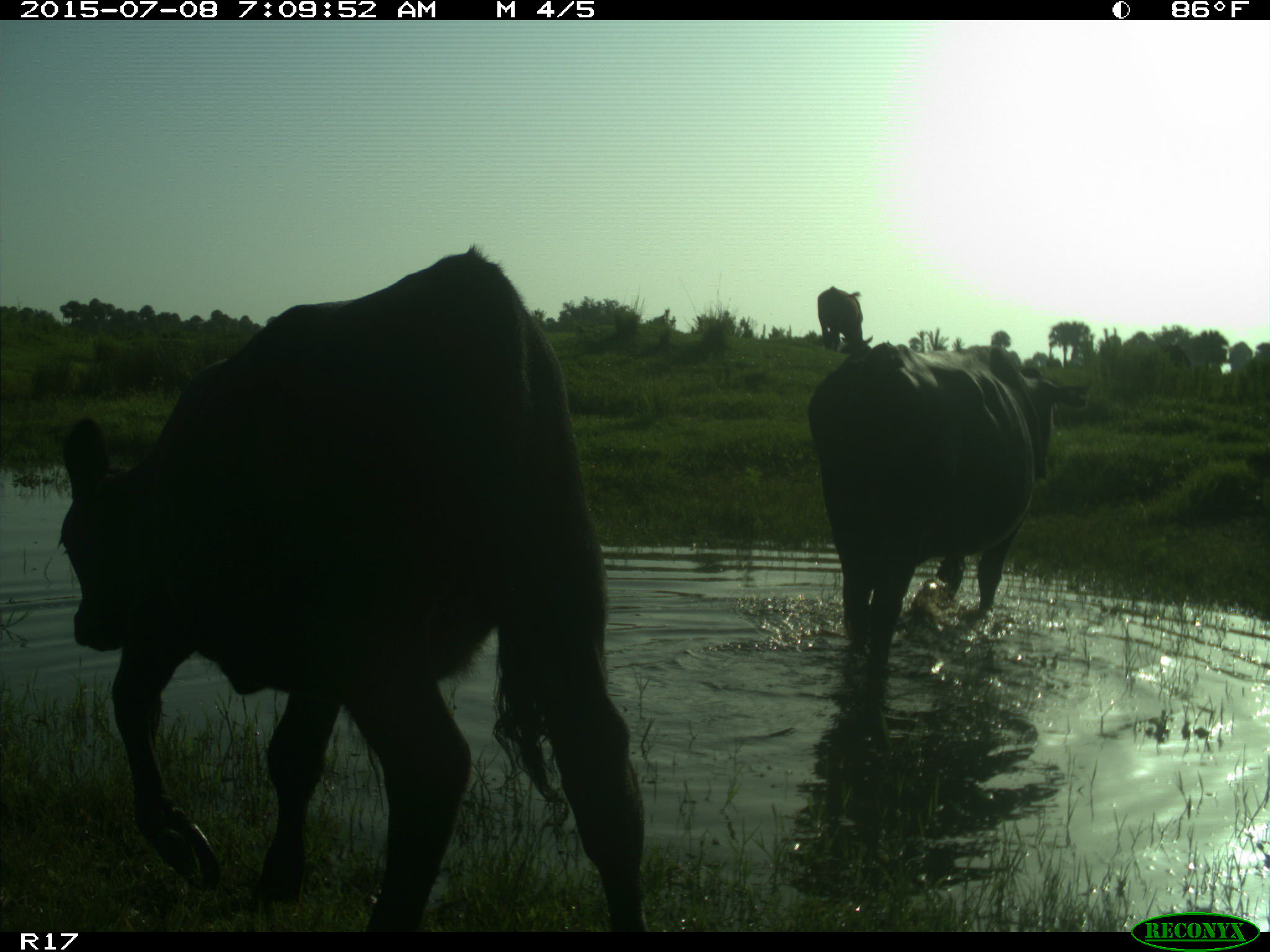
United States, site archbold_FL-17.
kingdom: Animalia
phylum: Chordata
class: Mammalia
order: Artiodactyla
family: Bovidae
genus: Bos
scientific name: Bos taurus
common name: domestic cow